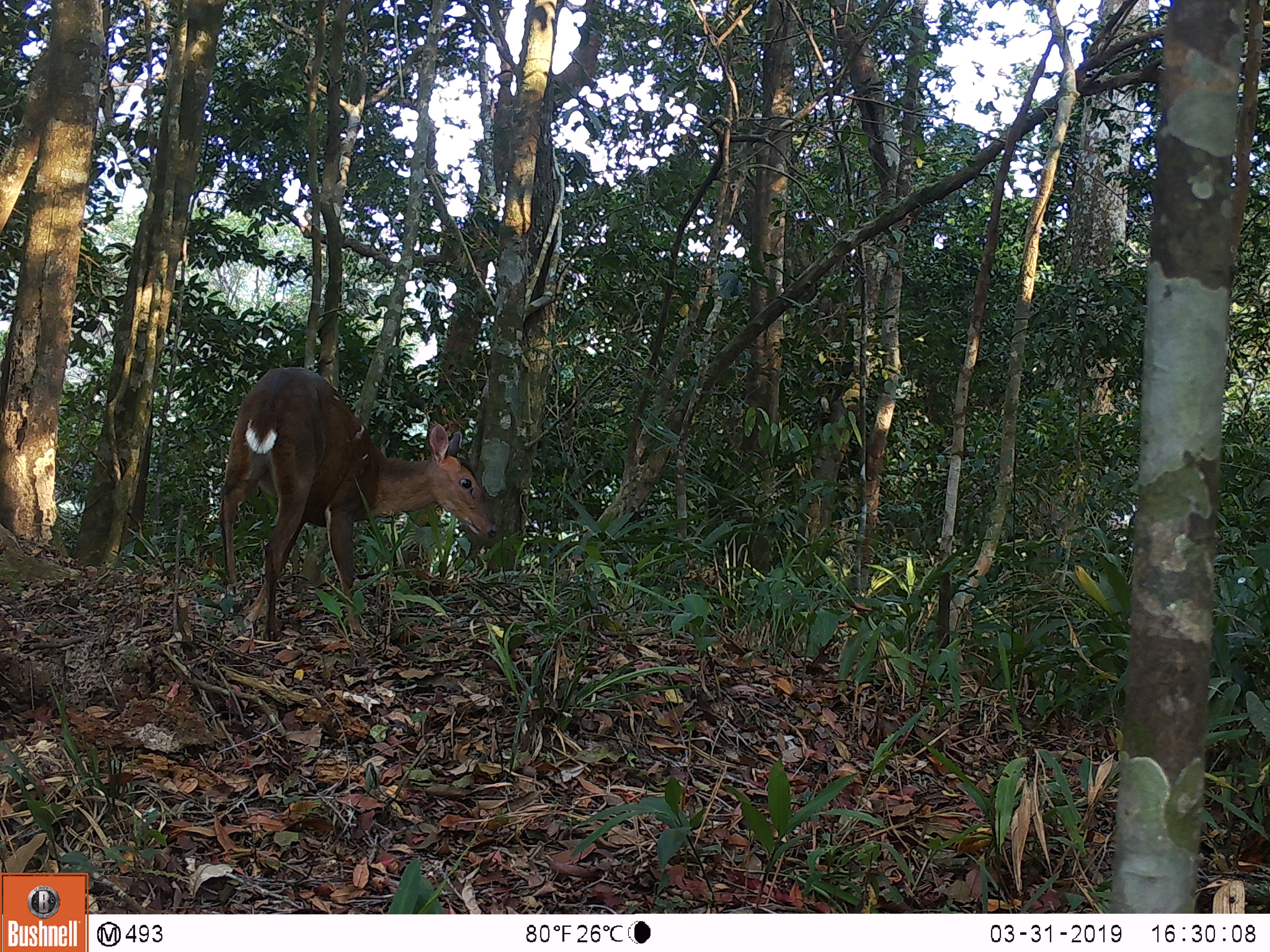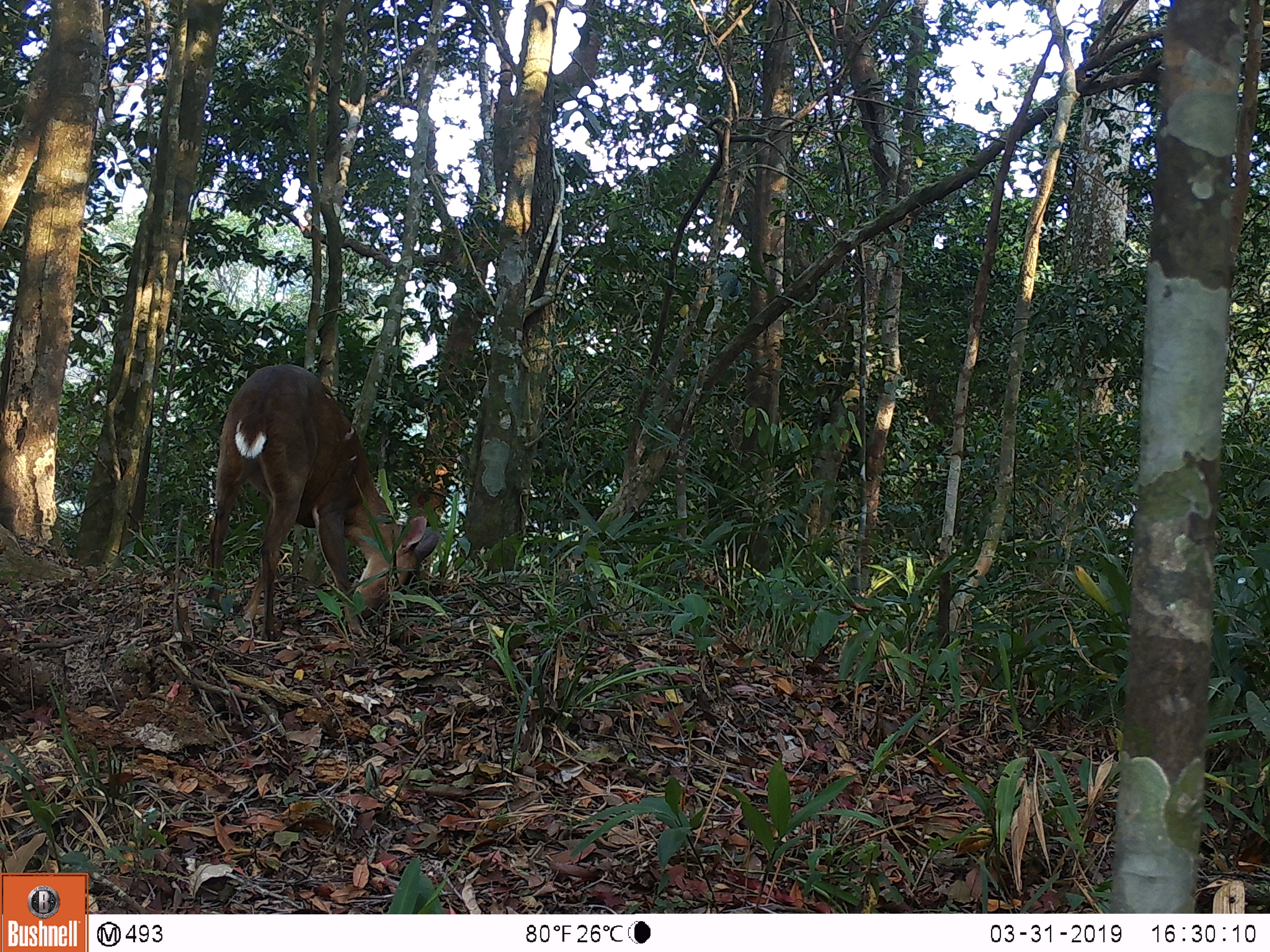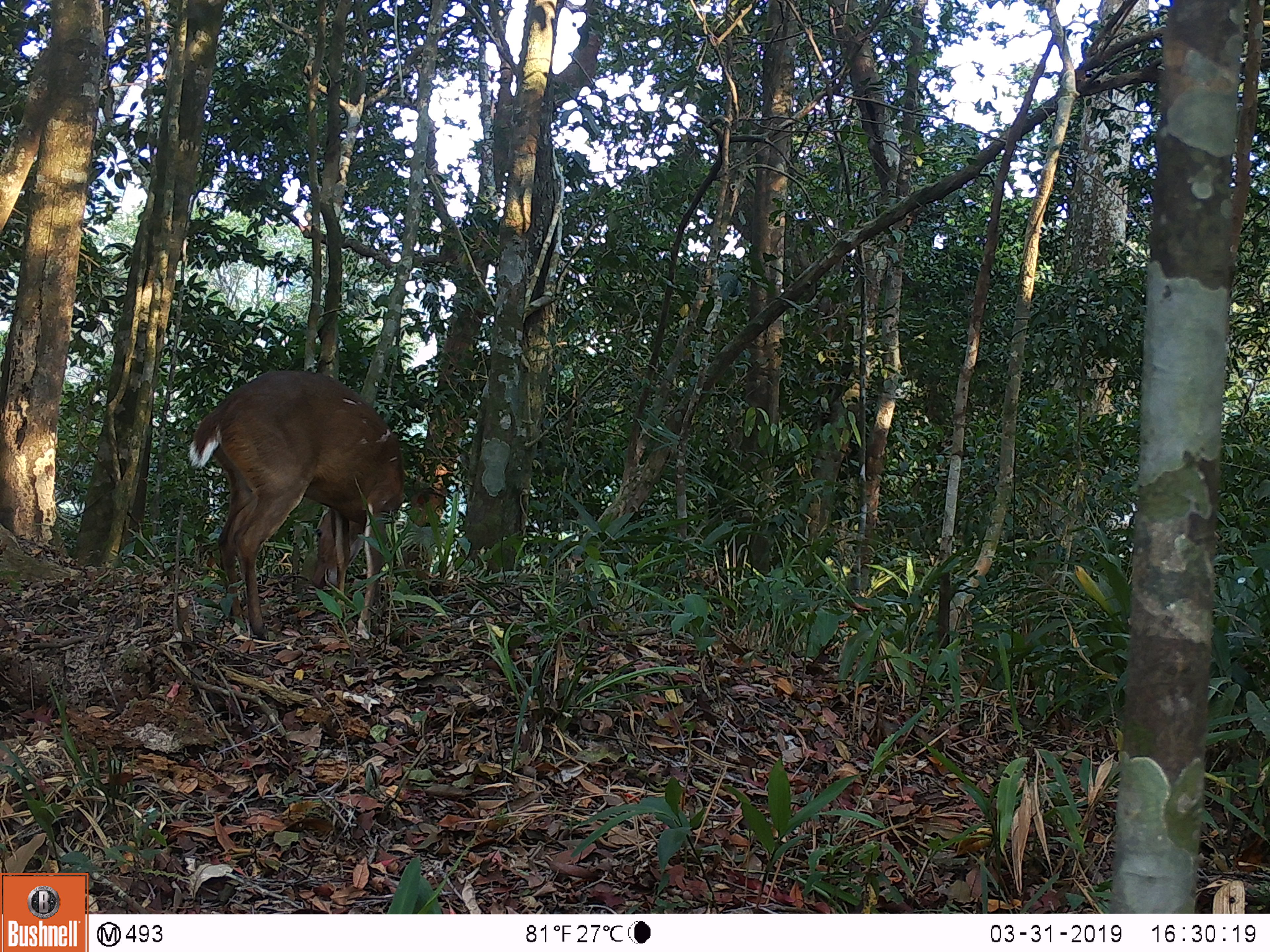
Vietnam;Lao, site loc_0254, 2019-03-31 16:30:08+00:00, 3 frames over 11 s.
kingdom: Animalia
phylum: Chordata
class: Mammalia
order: Artiodactyla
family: Cervidae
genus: Muntiacus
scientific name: Muntiacus vuquangensis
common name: large-antlered muntjac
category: large antlered muntjac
Large antlered muntjac (large-antlered muntjac) (Muntiacus vuquangensis). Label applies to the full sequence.